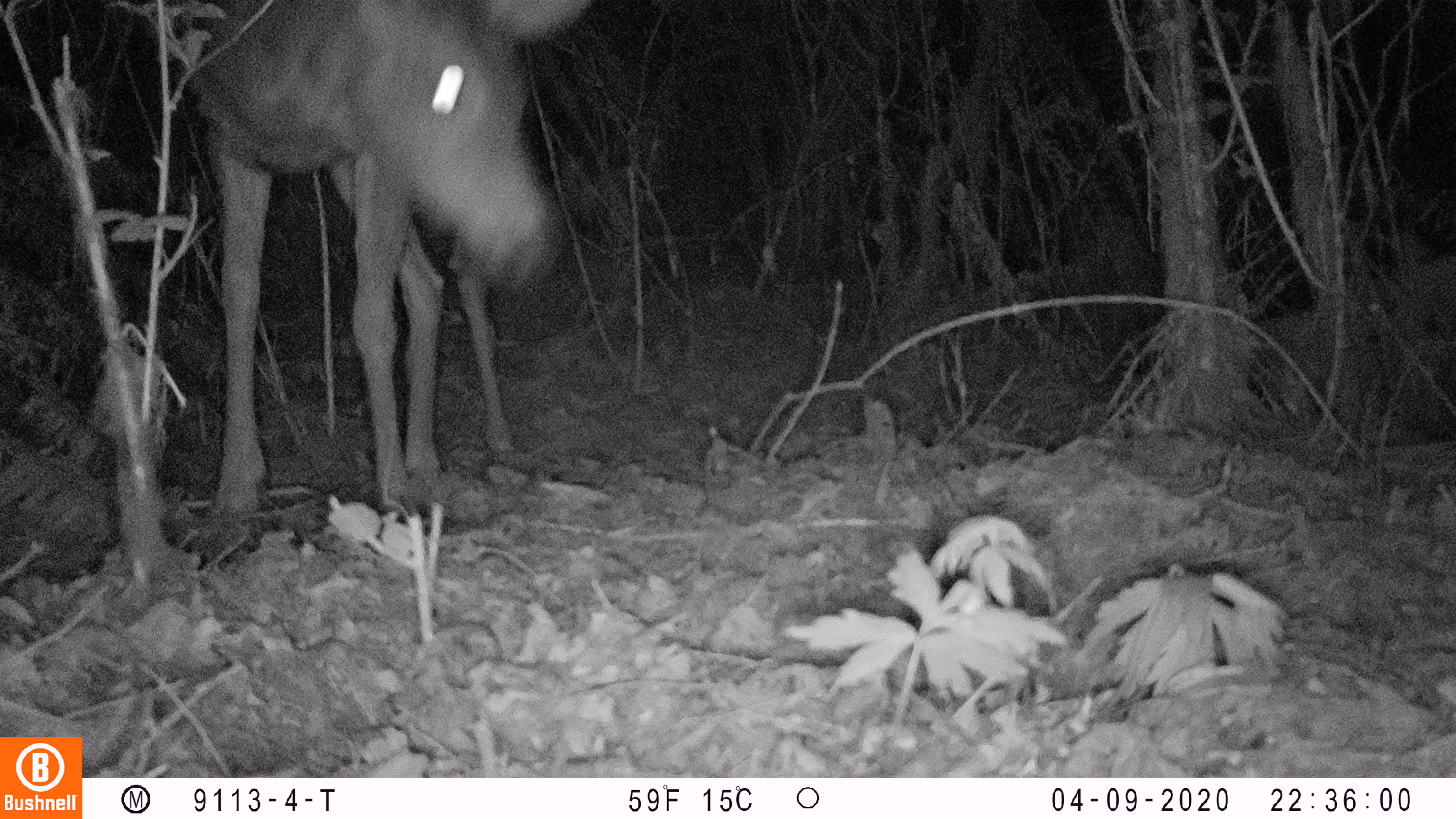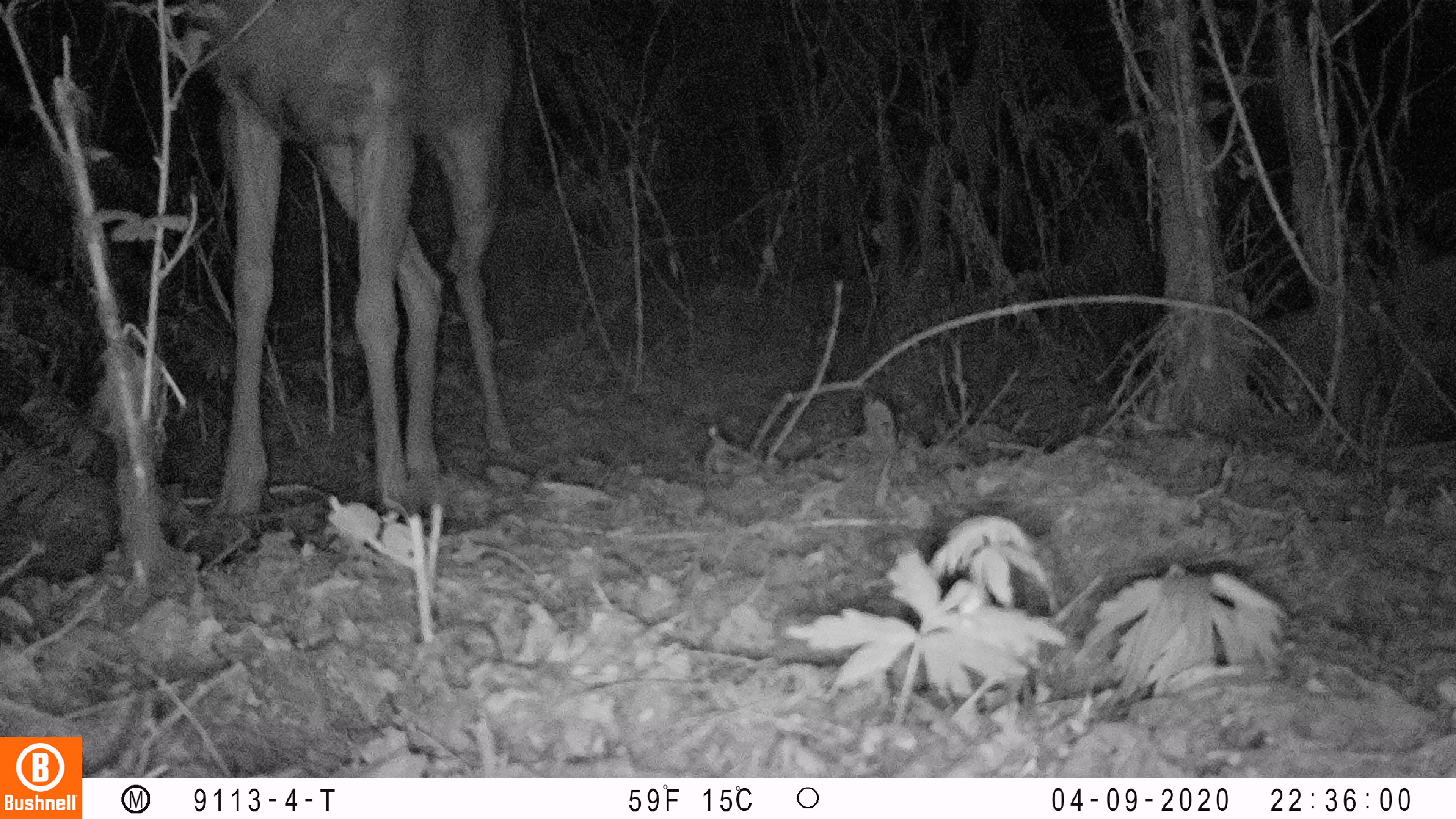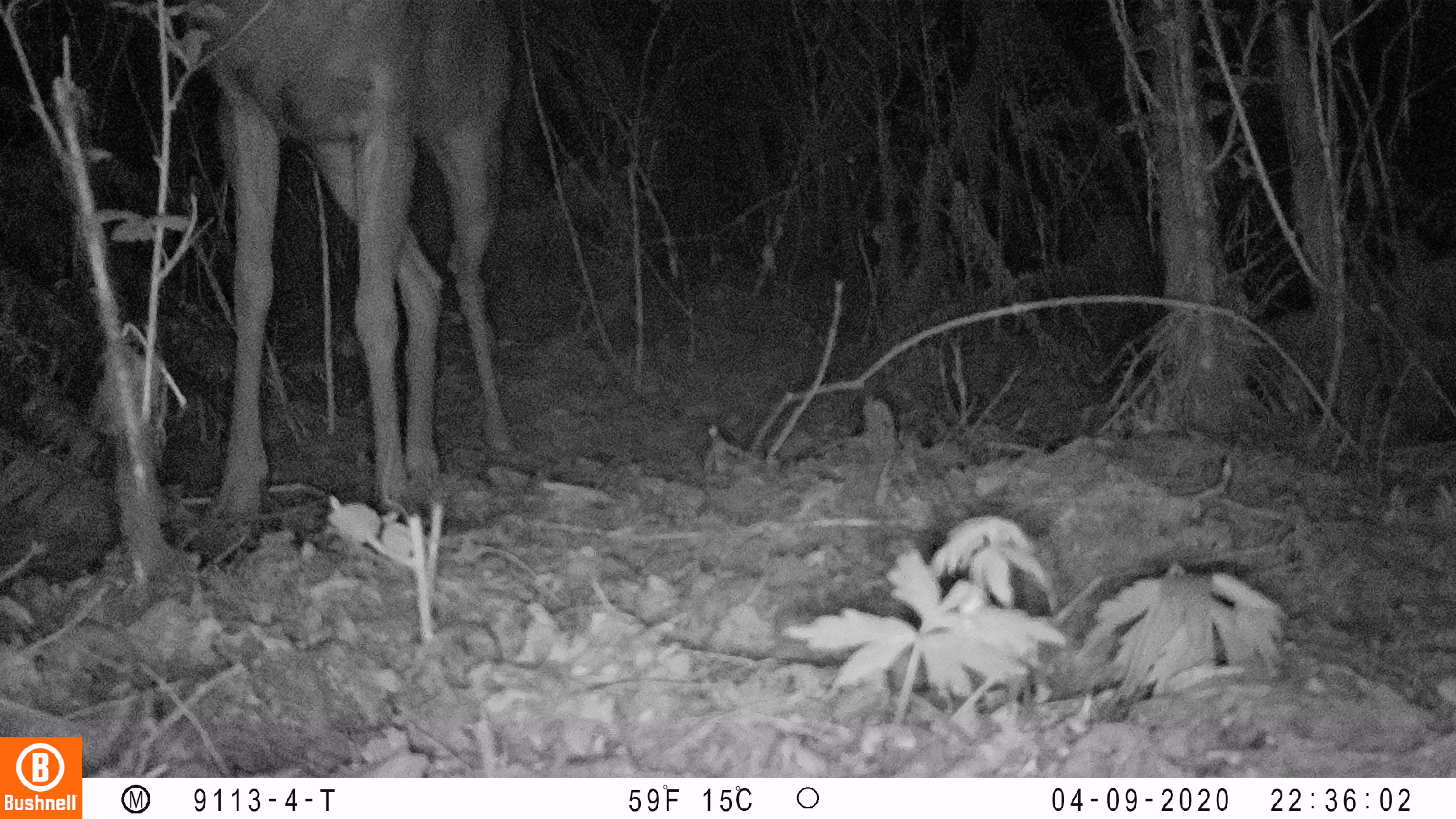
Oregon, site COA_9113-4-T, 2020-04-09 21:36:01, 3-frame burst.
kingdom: Animalia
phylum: Chordata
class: Mammalia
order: Artiodactyla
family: Cervidae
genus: Odocoileus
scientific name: Odocoileus hemionus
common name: black-tailed deer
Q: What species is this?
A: Black-tailed deer (Odocoileus hemionus).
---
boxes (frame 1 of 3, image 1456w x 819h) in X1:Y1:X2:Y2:
black-tailed deer: 179:0:599:520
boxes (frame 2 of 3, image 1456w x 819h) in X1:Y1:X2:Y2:
black-tailed deer: 167:2:529:531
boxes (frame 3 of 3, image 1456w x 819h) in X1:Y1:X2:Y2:
black-tailed deer: 192:6:529:531